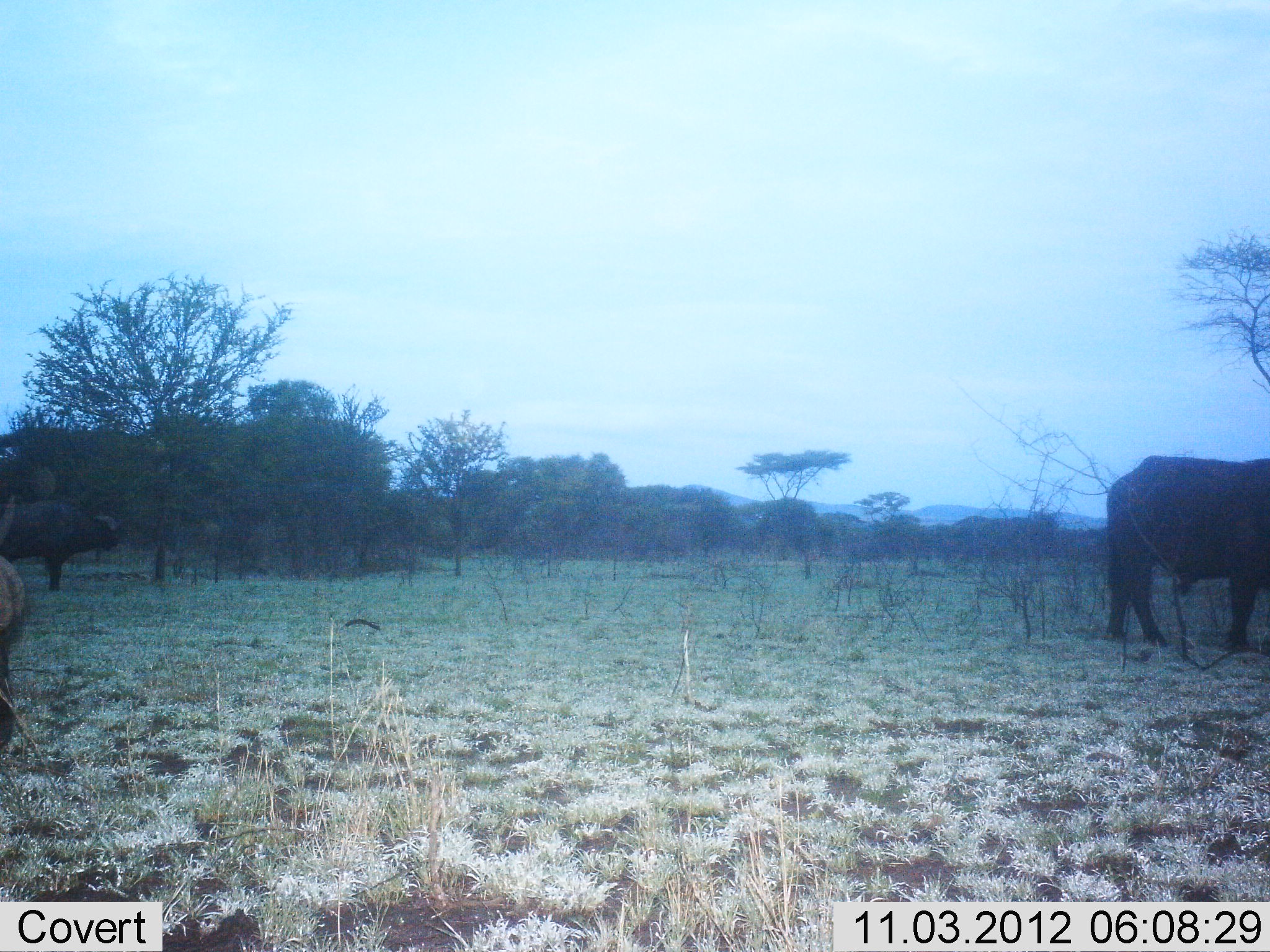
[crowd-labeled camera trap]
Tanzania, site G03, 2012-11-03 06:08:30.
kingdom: Animalia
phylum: Chordata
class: Mammalia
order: Artiodactyla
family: Bovidae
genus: Syncerus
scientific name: Syncerus caffer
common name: cape buffalo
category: buffalo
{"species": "buffalo (cape buffalo) (Syncerus caffer)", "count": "3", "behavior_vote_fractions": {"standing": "90%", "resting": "0%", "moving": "10%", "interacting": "0%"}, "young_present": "0%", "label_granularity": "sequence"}